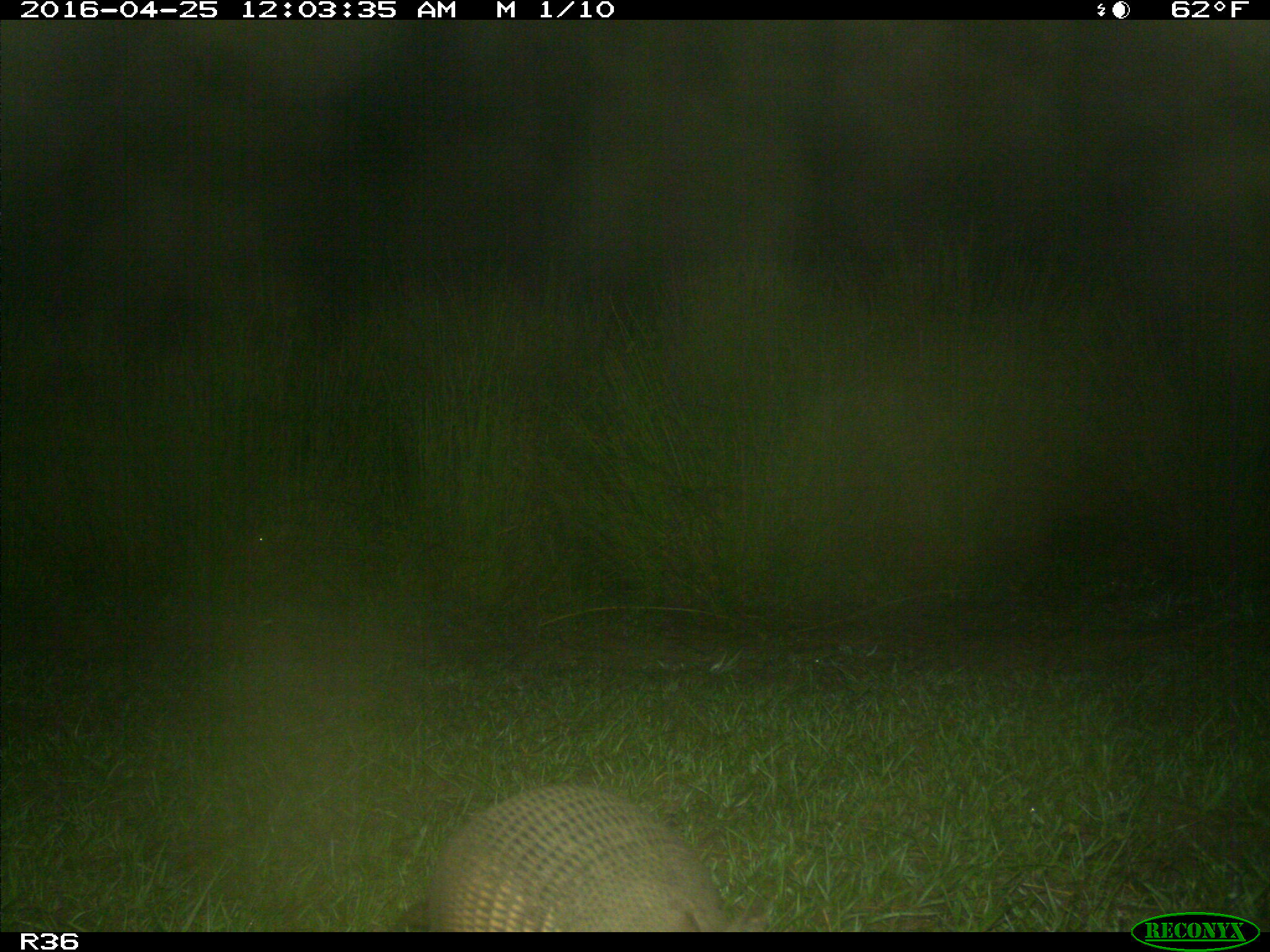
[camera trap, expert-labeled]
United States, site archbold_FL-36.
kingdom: Animalia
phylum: Chordata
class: Mammalia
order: Cingulata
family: Dasypodidae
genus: Dasypus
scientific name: Dasypus novemcinctus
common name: nine-banded armadillo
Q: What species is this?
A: Dasypus novemcinctus (nine-banded armadillo).